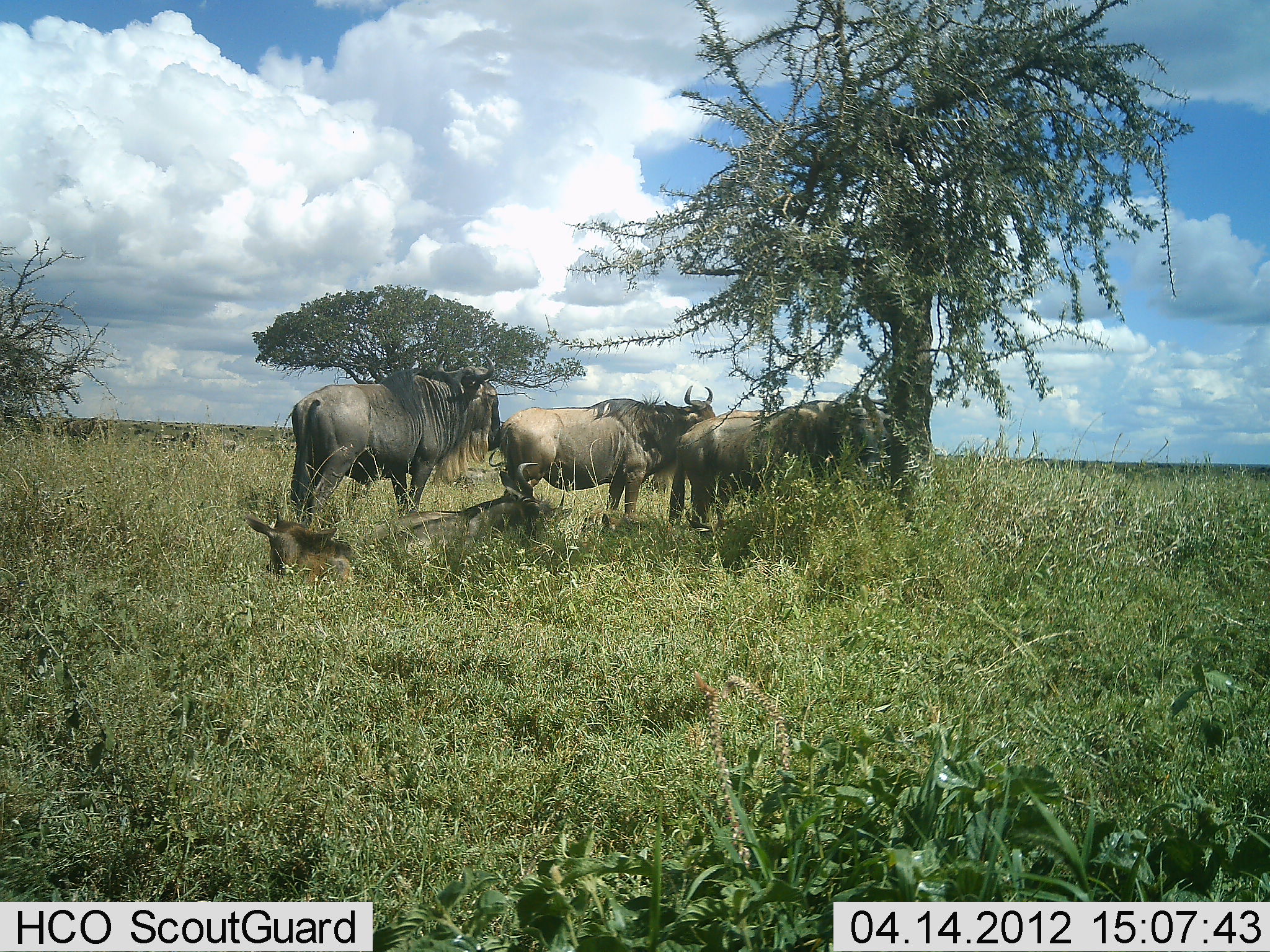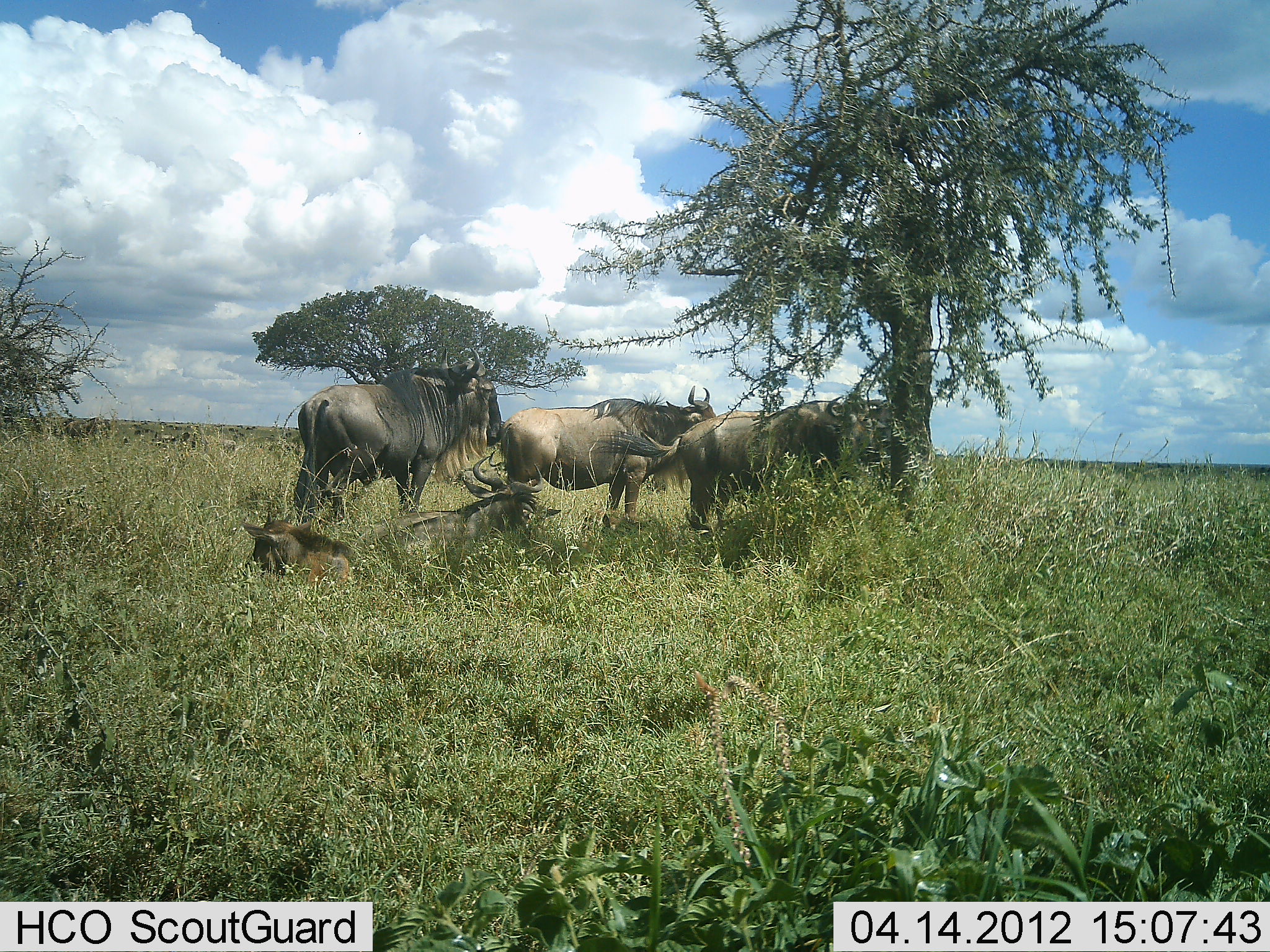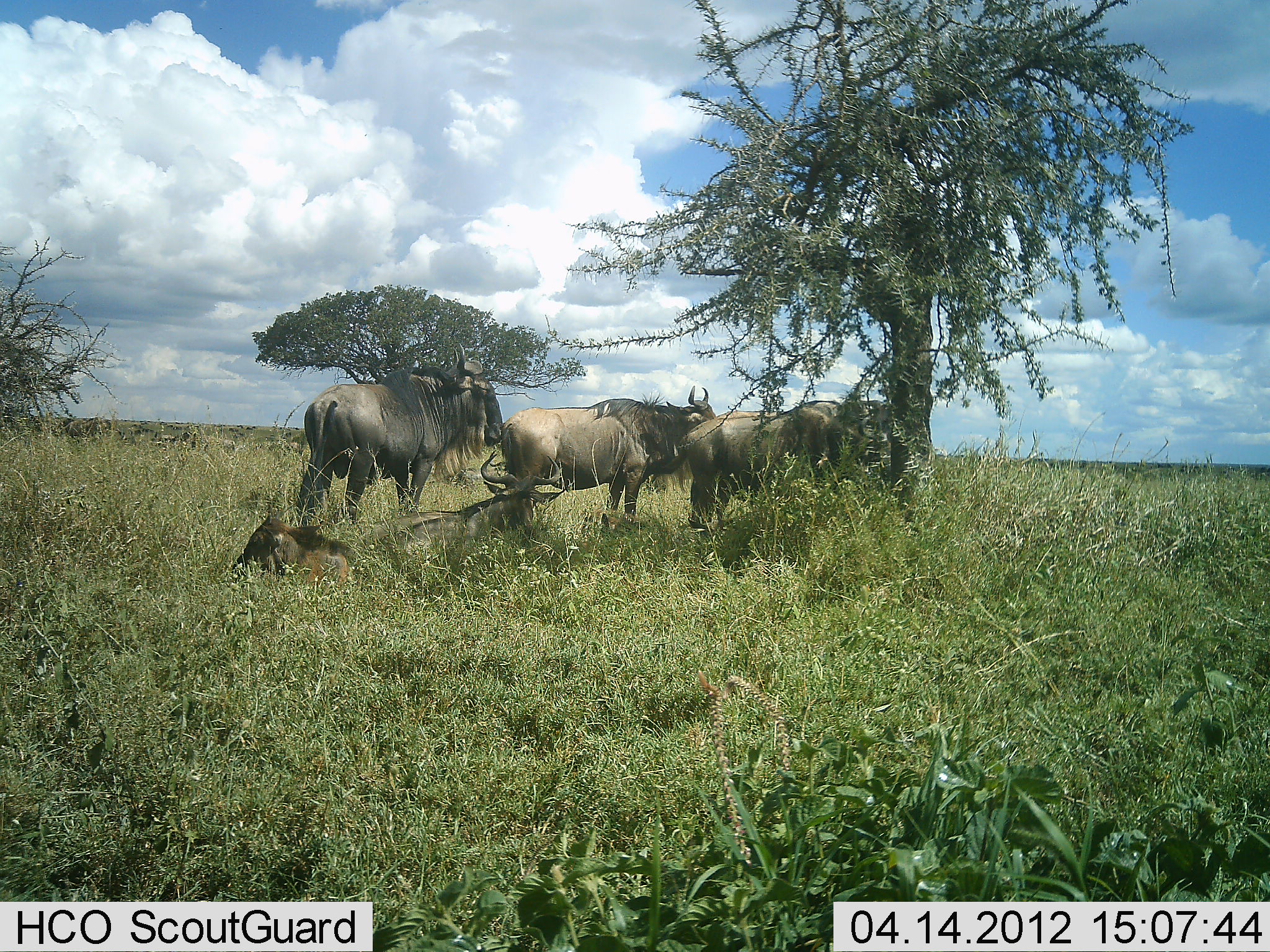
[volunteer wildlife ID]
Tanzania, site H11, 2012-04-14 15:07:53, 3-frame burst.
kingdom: Animalia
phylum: Chordata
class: Mammalia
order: Artiodactyla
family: Bovidae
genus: Connochaetes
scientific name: Connochaetes taurinus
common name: blue wildebeest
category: wildebeest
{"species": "wildebeest (blue wildebeest) (Connochaetes taurinus)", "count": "6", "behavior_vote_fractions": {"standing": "100%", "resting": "86%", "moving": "21%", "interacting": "0%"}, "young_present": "64%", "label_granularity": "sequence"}